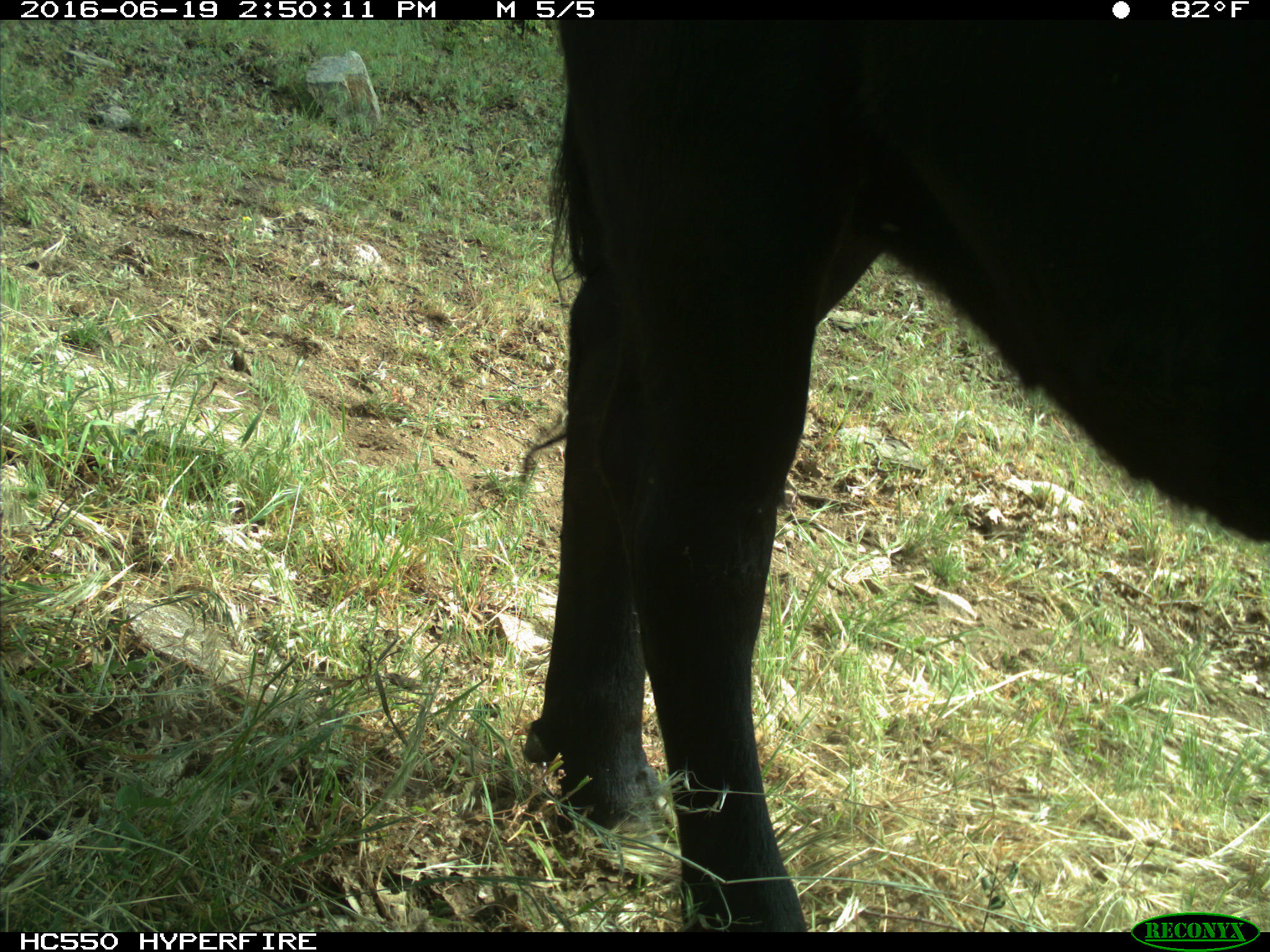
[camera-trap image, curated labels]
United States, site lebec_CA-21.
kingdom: Animalia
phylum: Chordata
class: Mammalia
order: Artiodactyla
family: Bovidae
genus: Bos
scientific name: Bos taurus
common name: domestic cow